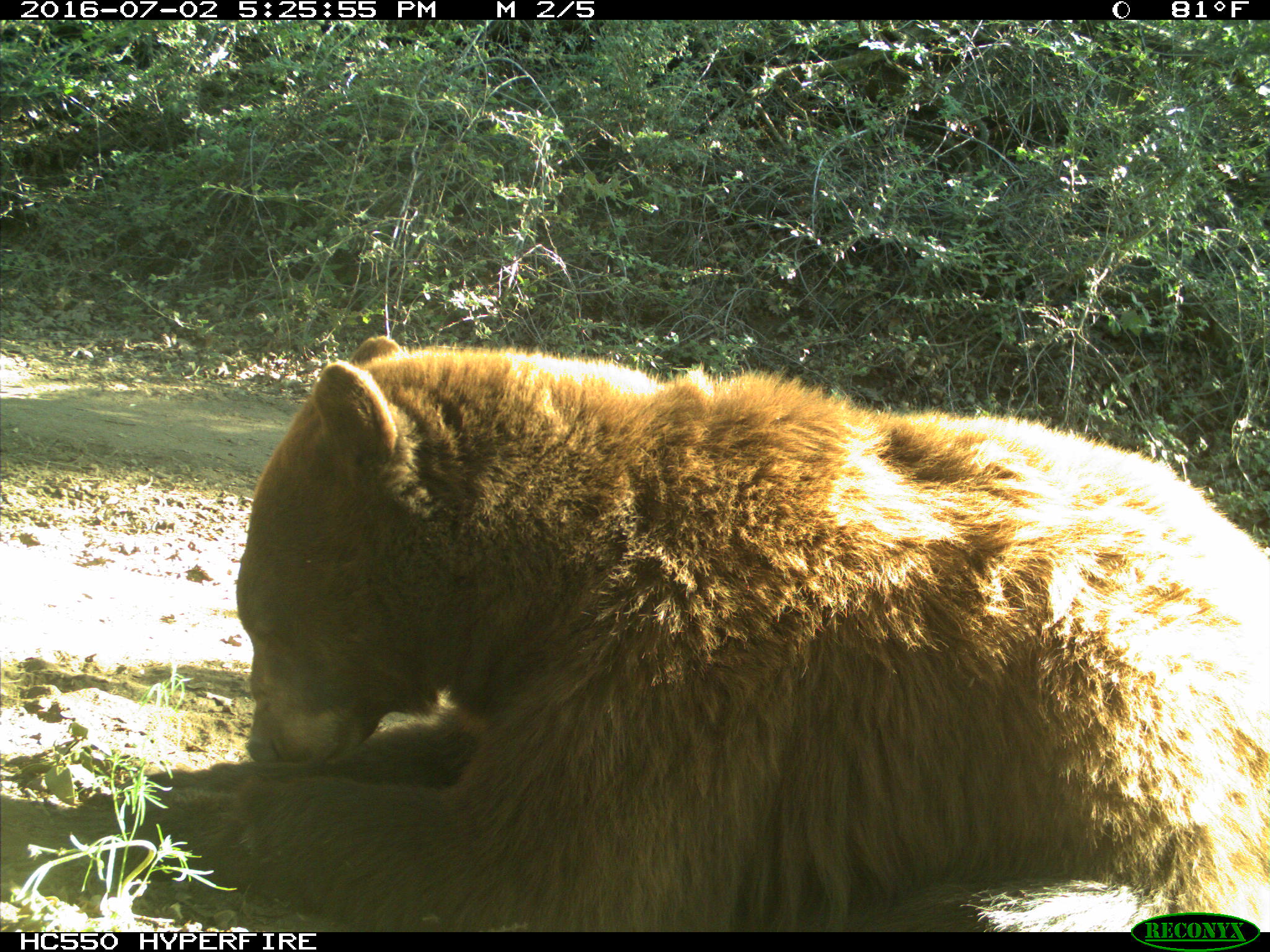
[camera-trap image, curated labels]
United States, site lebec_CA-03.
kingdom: Animalia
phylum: Chordata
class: Mammalia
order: Carnivora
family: Ursidae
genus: Ursus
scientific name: Ursus americanus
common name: american black bear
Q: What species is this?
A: Ursus americanus (american black bear).